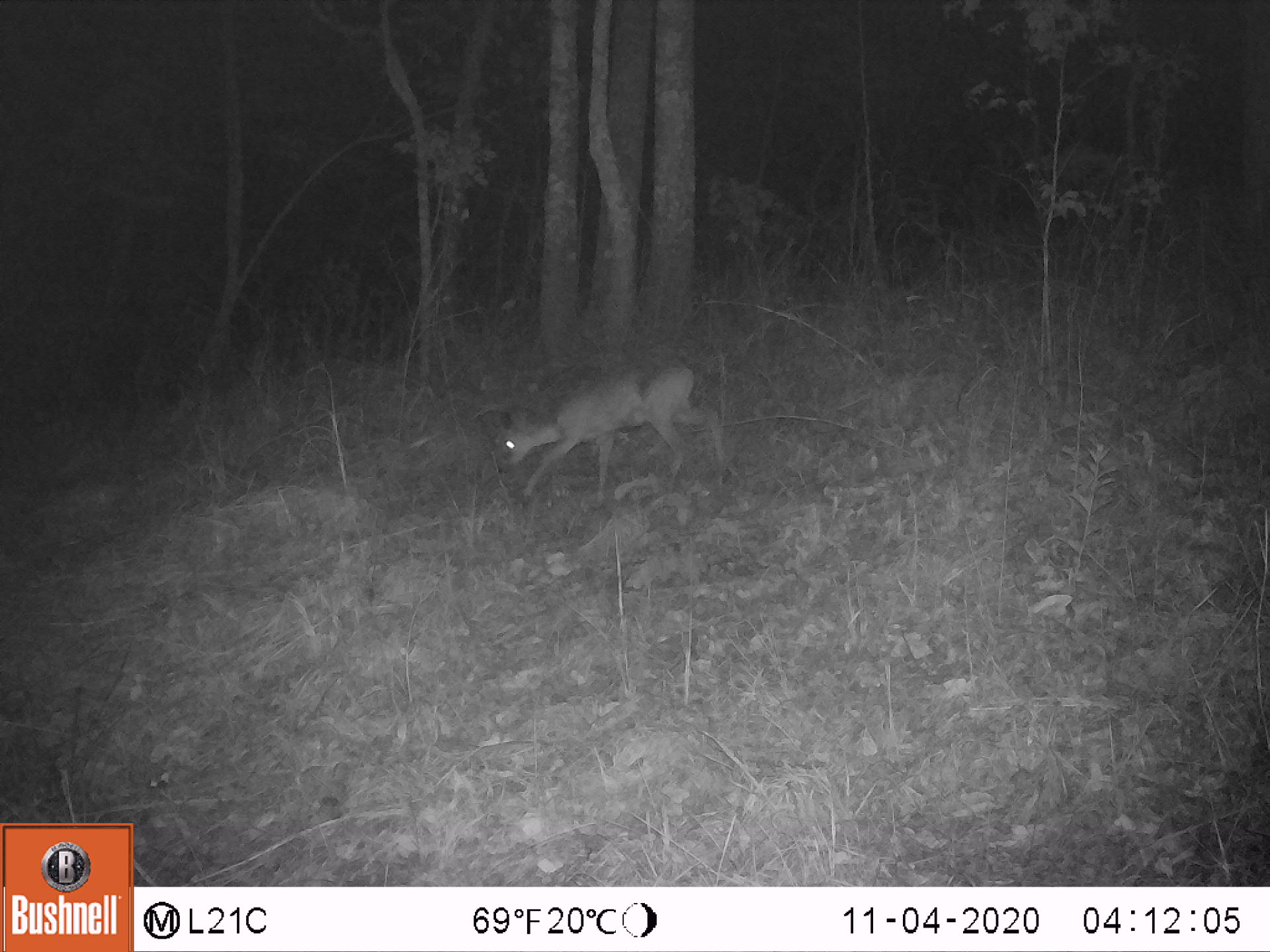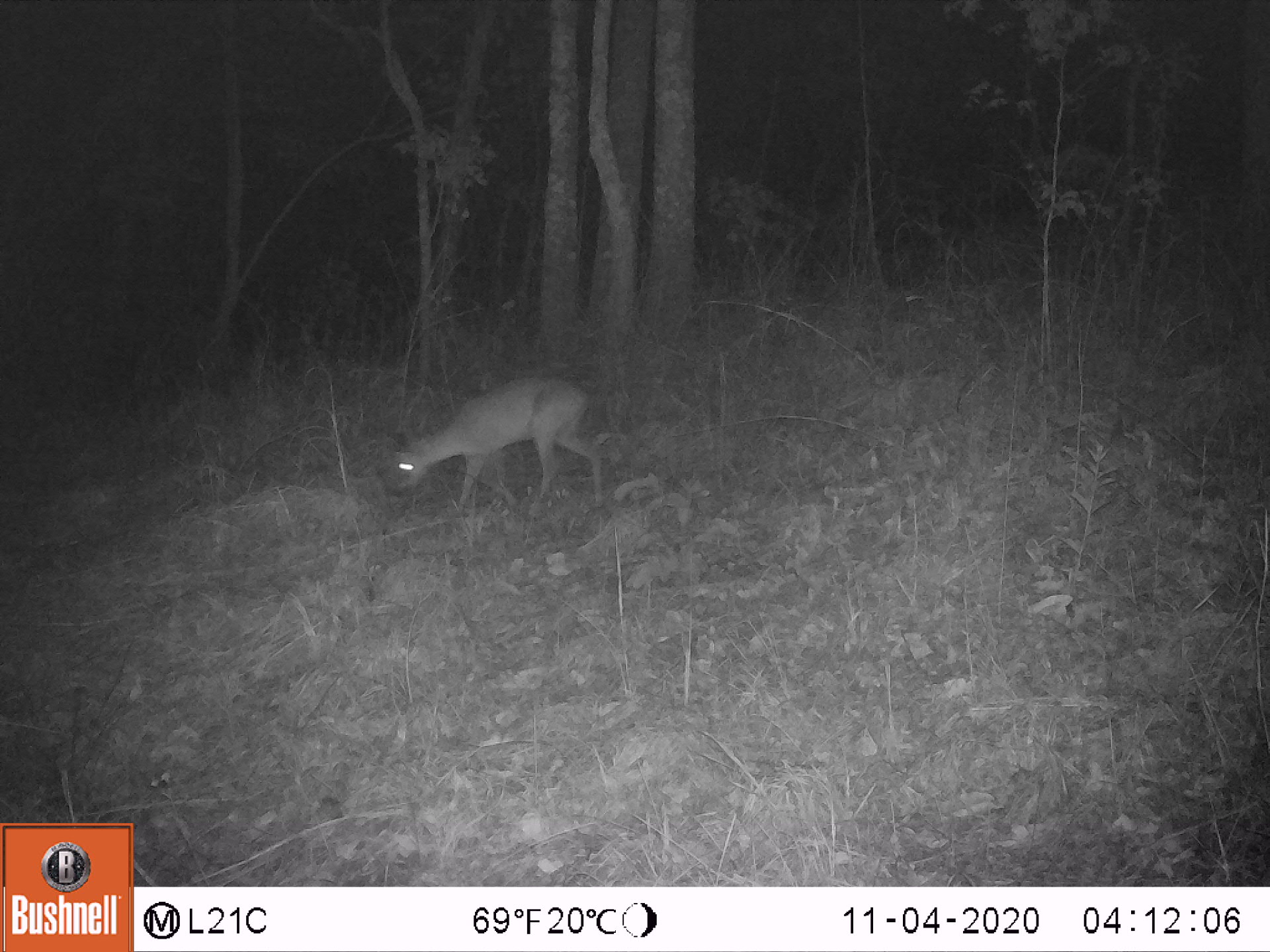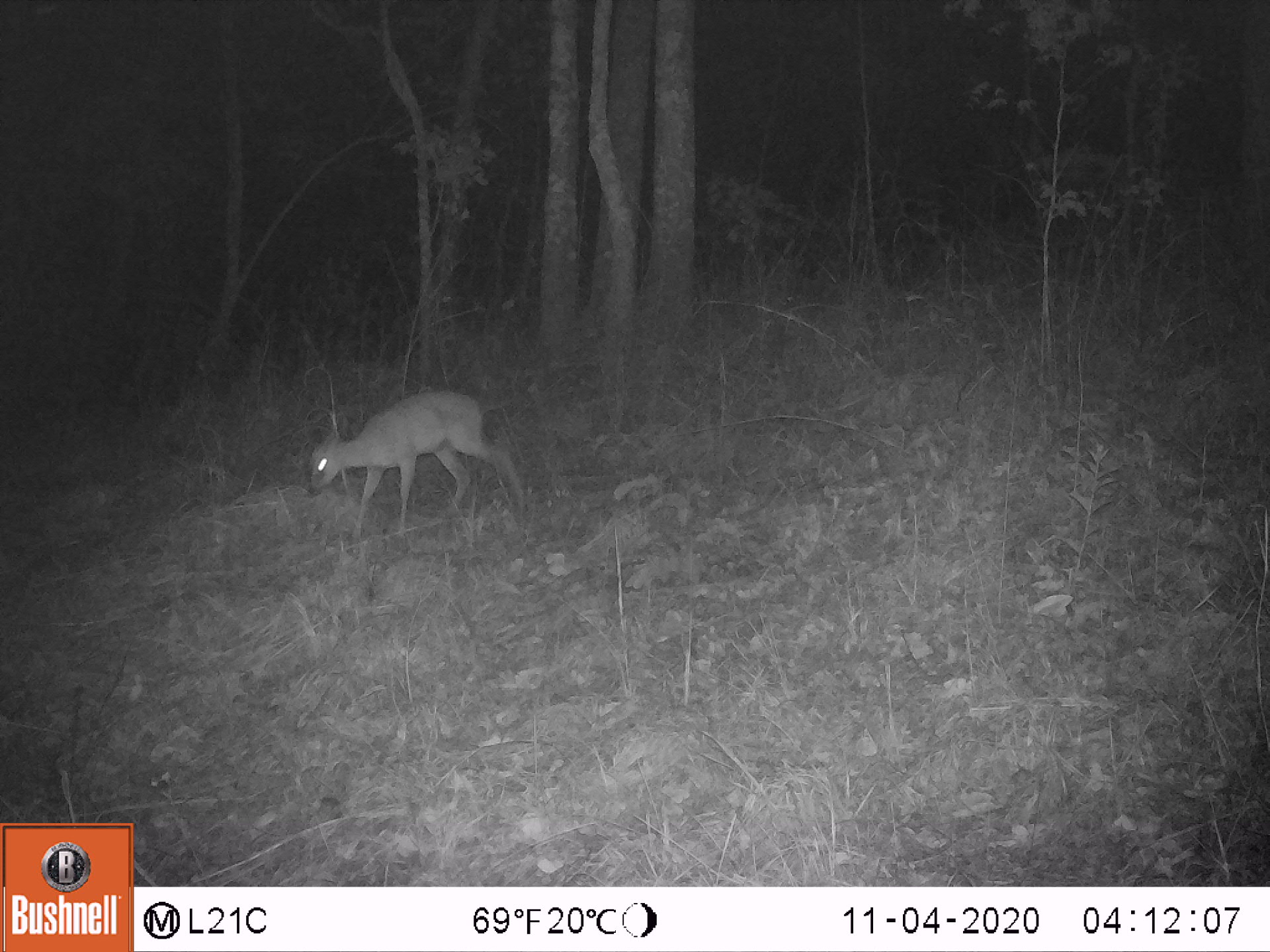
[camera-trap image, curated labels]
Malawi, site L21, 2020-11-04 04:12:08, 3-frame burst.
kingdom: Animalia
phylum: Chordata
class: Mammalia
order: Artiodactyla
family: Bovidae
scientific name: Antilopinae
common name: small antelope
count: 1